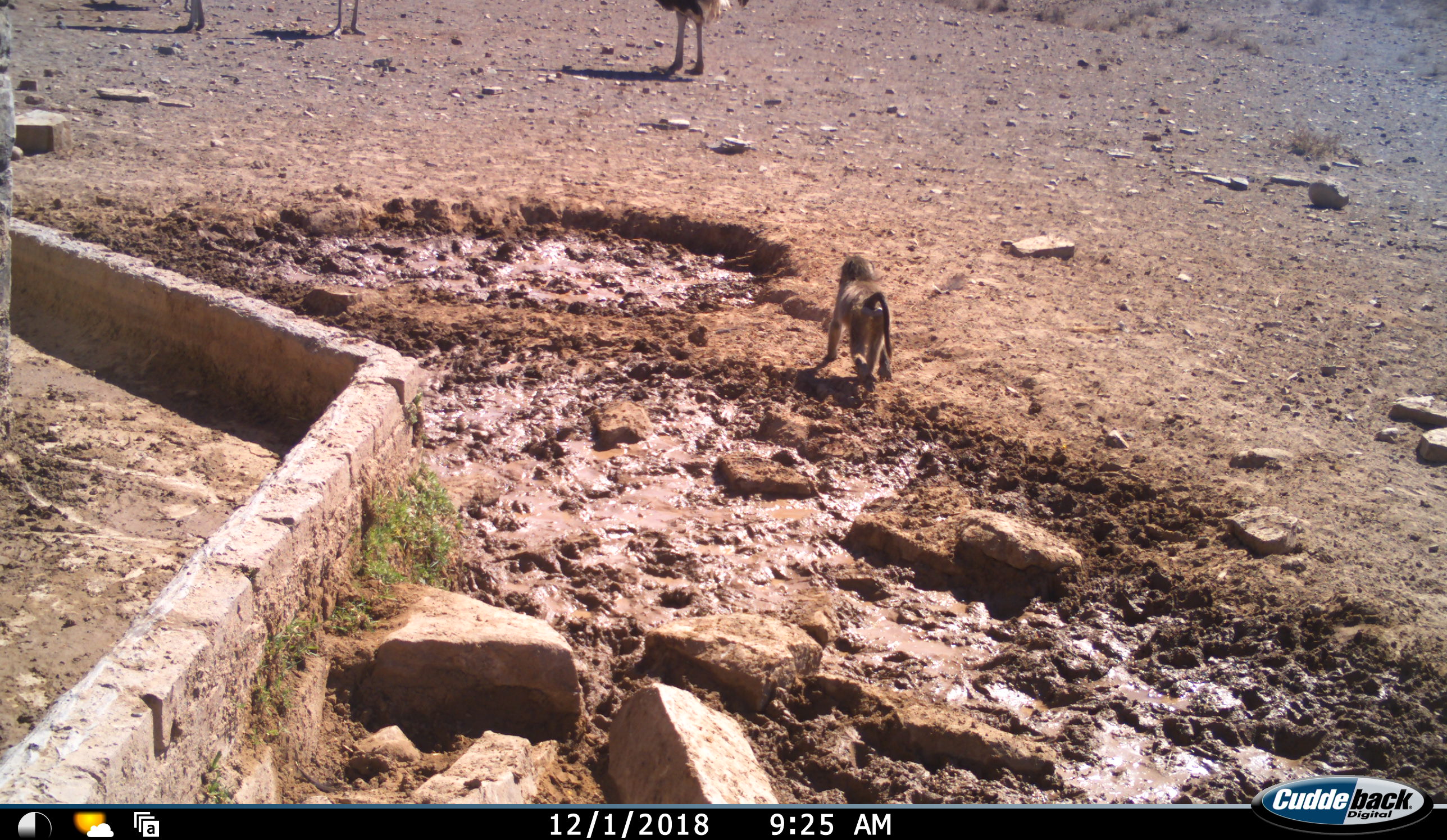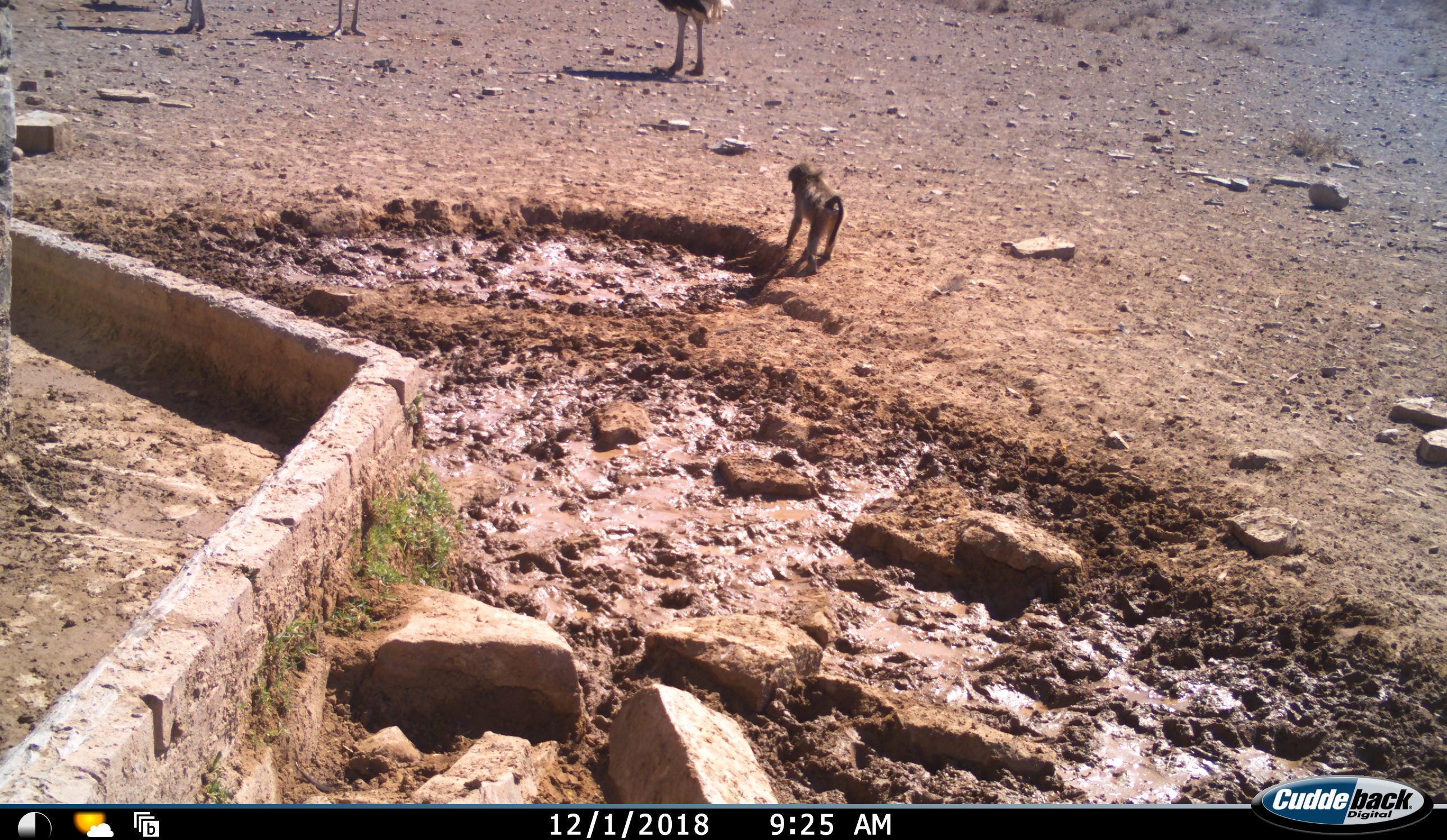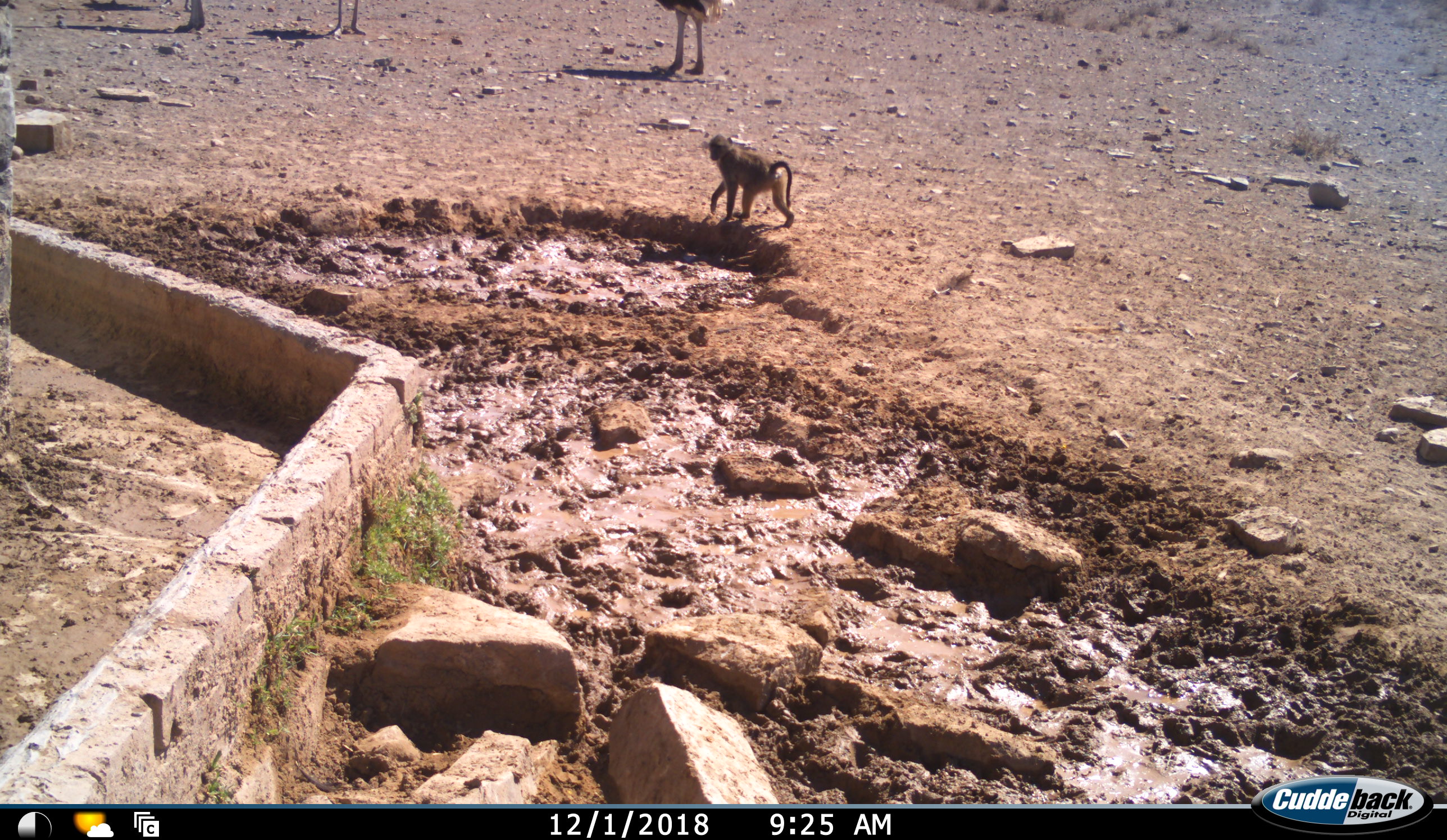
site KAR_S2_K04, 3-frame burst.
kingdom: Animalia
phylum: Chordata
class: Mammalia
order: Primates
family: Cercopithecidae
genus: Papio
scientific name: Papio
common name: baboon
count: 1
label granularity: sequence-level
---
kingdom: Animalia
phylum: Chordata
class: Aves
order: Struthioniformes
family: Struthionidae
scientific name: Struthionidae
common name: ostrich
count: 4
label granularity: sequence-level